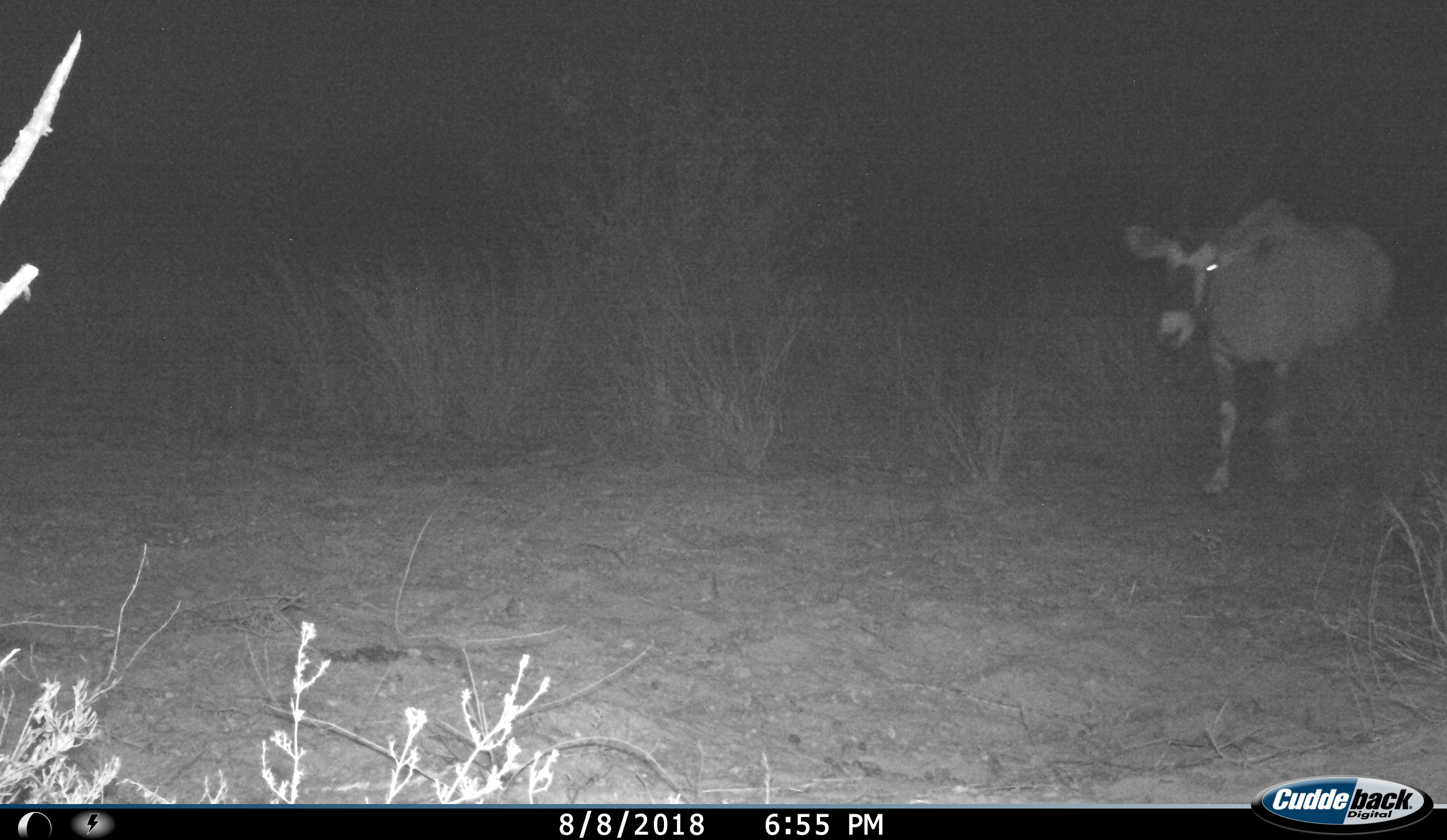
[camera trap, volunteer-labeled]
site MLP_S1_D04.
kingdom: Animalia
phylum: Chordata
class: Mammalia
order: Artiodactyla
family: Bovidae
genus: Oryx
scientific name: Oryx gazella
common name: gemsbok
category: oryx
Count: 1.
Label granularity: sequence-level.